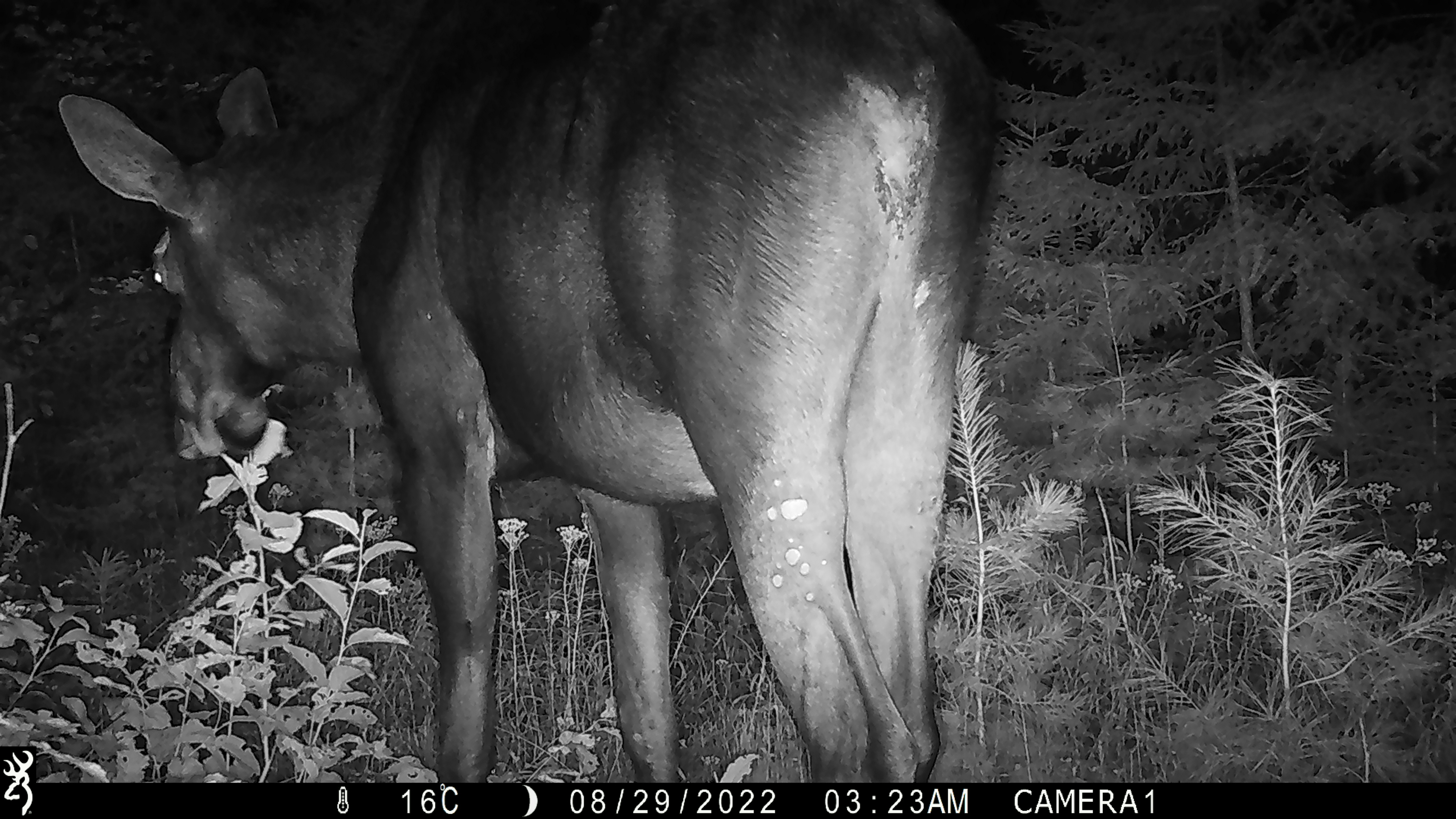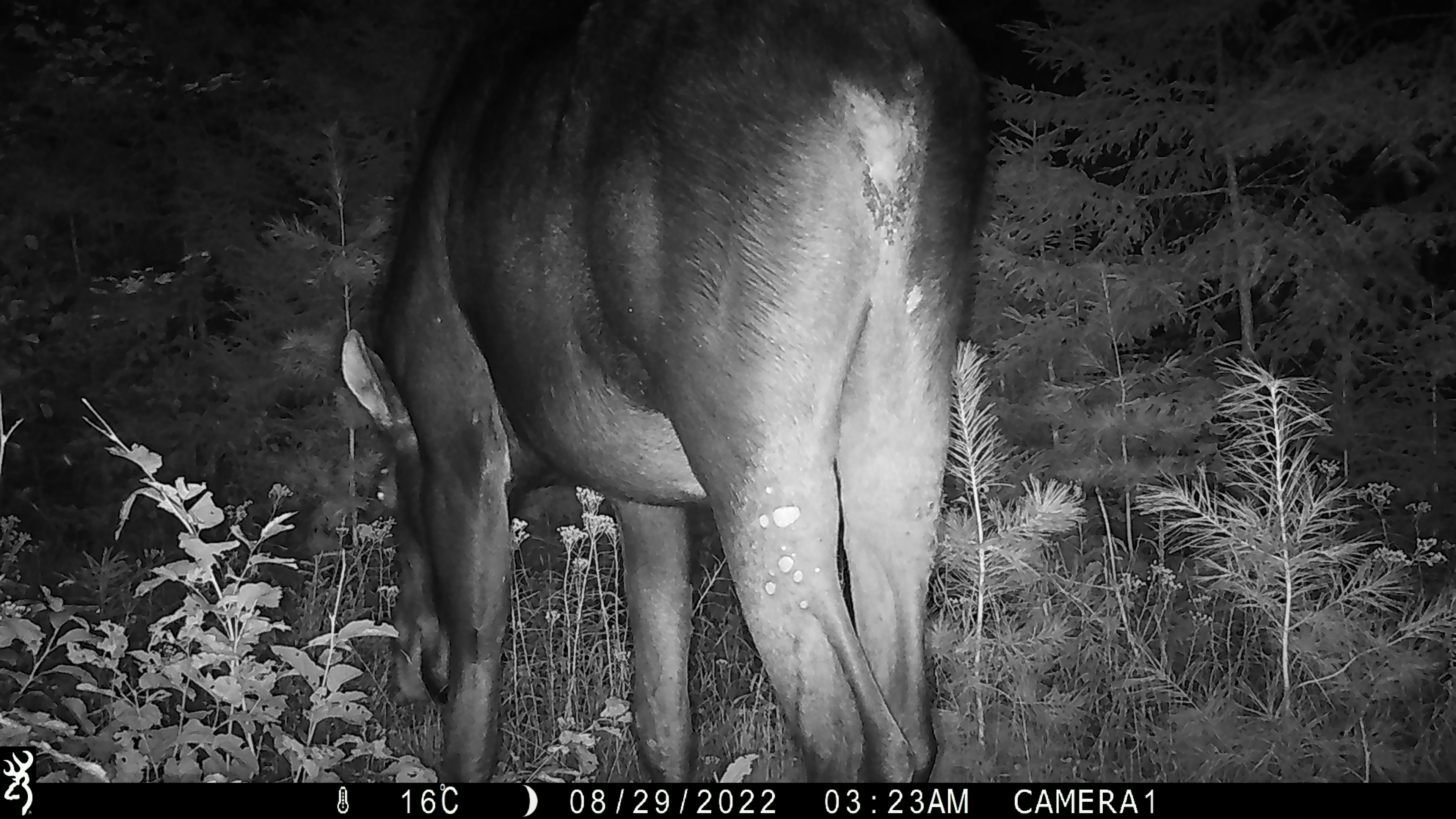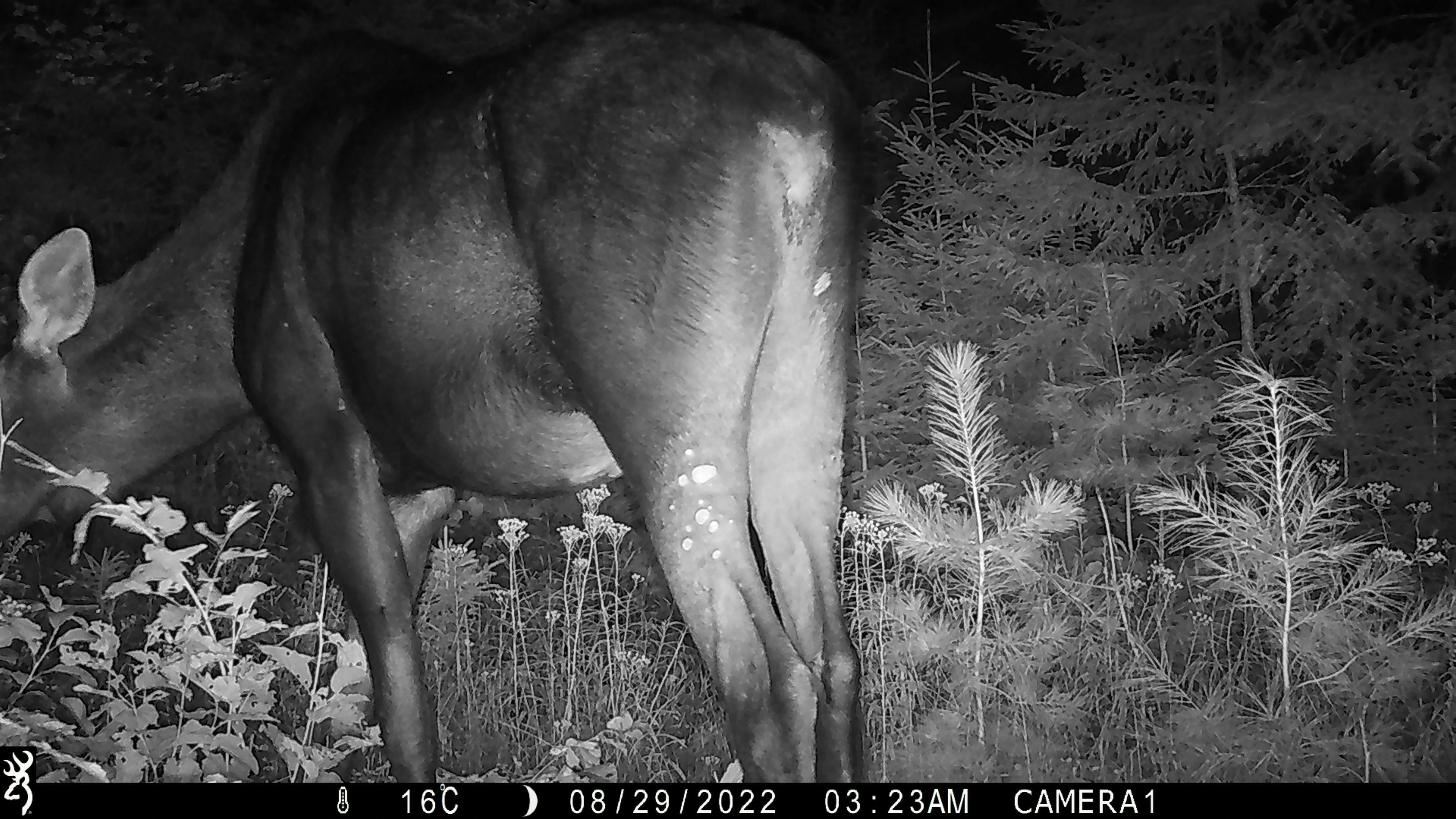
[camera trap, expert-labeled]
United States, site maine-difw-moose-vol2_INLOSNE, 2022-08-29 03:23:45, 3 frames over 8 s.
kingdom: Animalia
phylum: Chordata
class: Mammalia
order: Artiodactyla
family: Cervidae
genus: Alces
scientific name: Alces alces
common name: moose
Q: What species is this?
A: Moose (Alces alces).